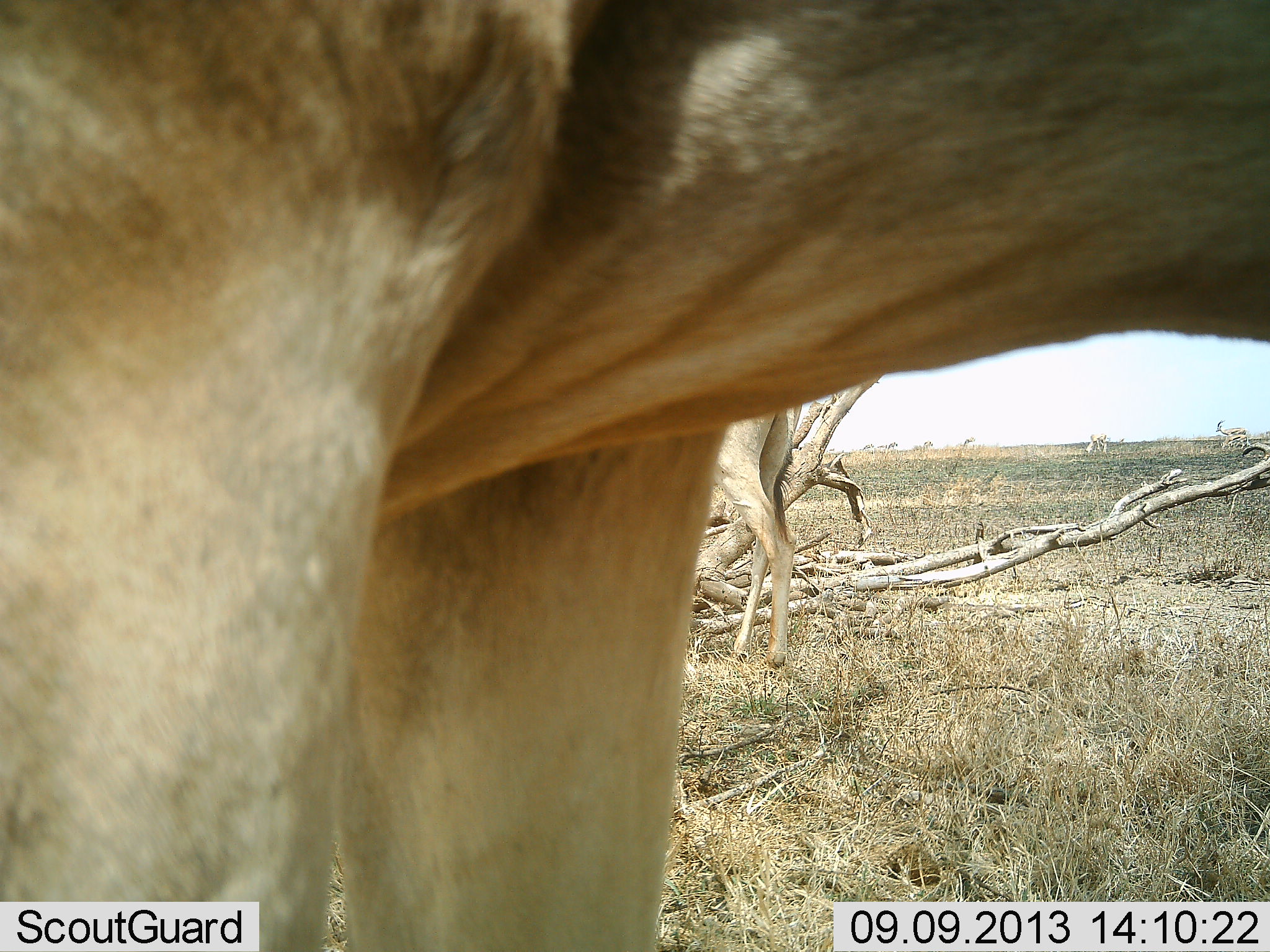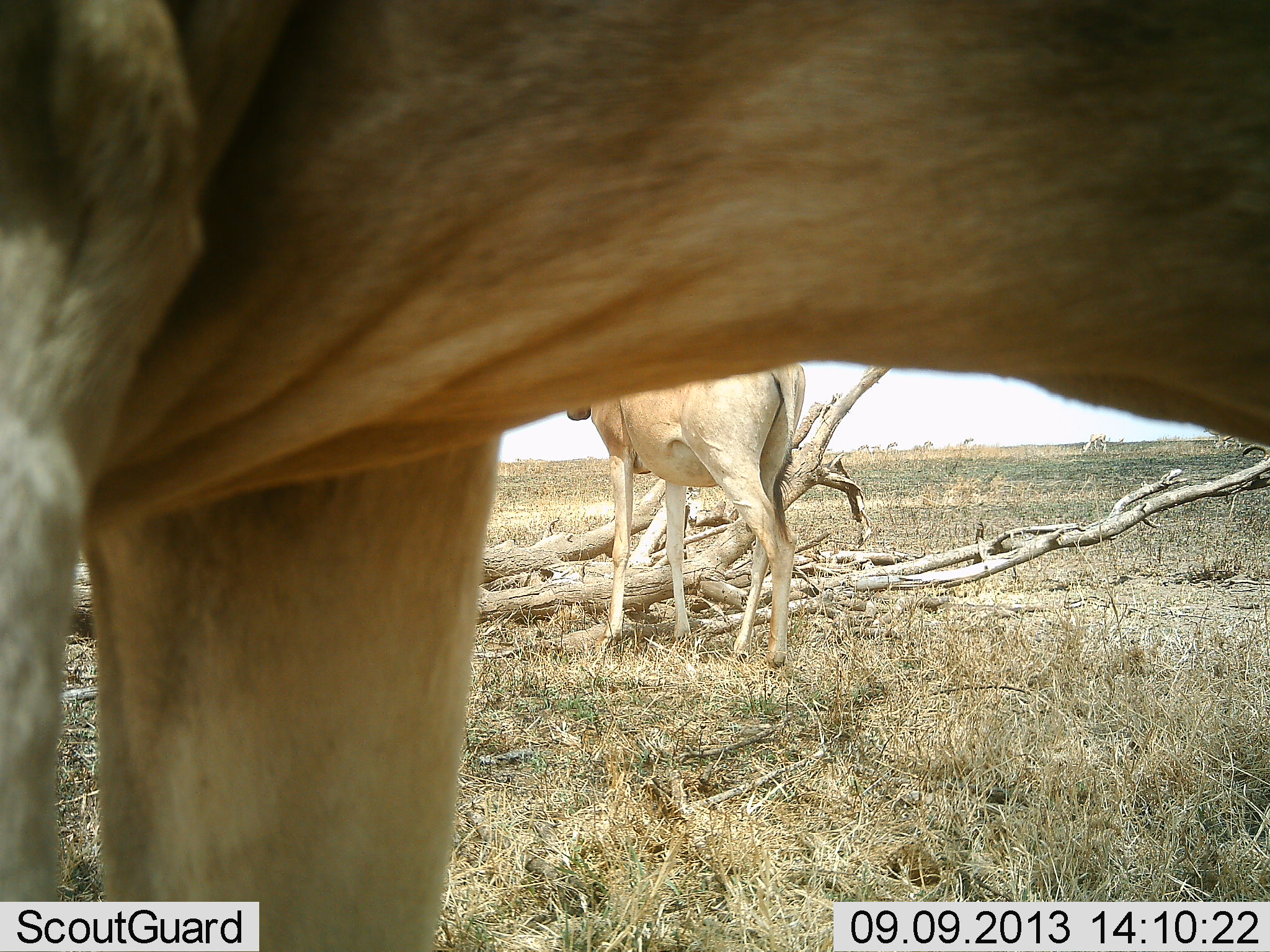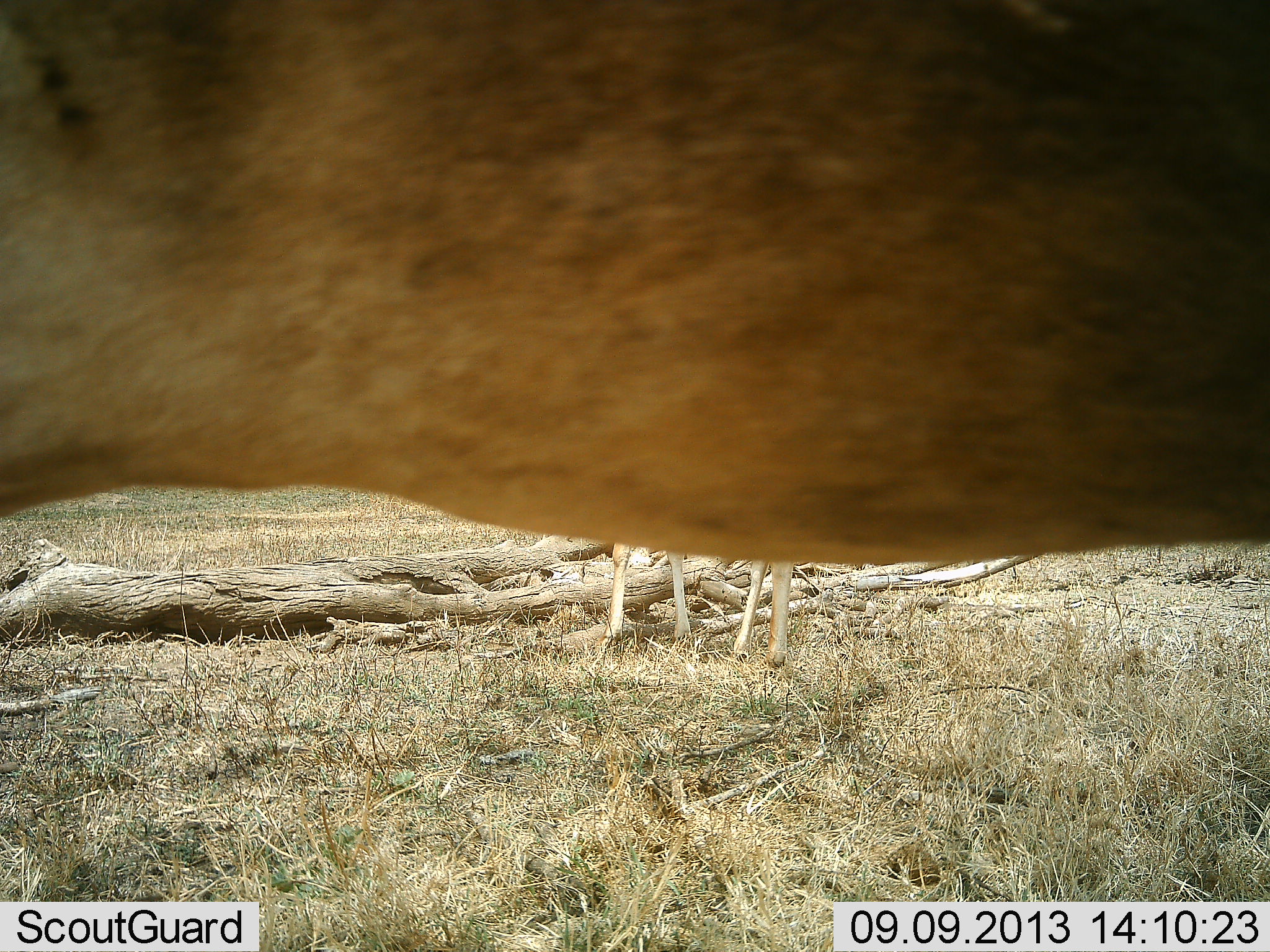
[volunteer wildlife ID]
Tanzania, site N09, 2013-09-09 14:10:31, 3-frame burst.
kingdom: Animalia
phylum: Chordata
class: Mammalia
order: Artiodactyla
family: Bovidae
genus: Alcelaphus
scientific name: Alcelaphus buselaphus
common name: hartebeest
Hartebeest (Alcelaphus buselaphus), count 2. Behavior (volunteer vote fractions): standing 89%, resting 7%, moving 44%, interacting 0%. Young present (vote fraction): 0%. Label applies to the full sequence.